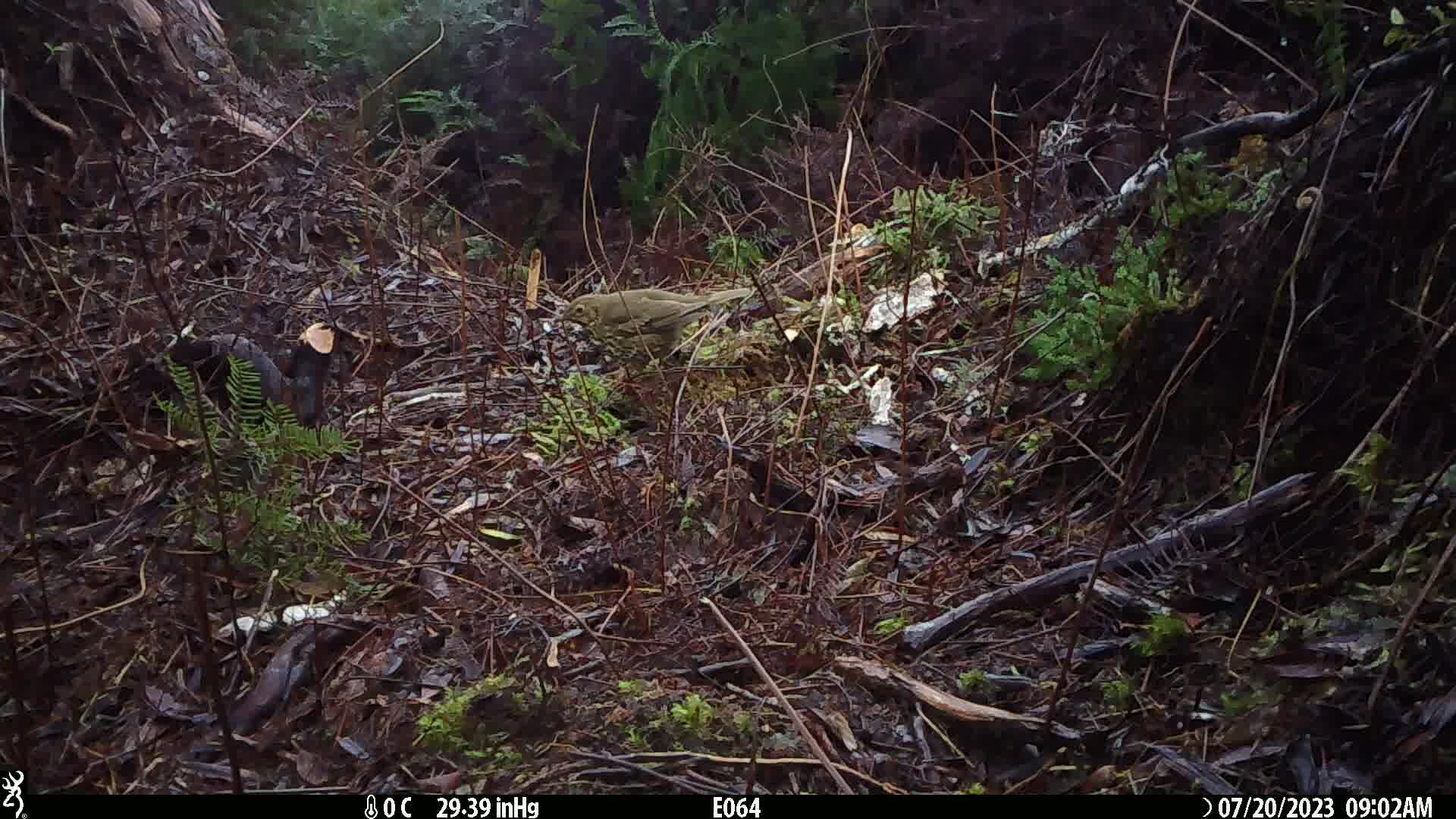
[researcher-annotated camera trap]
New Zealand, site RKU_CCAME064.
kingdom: Animalia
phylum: Chordata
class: Aves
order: Passeriformes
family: Turdidae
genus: Turdus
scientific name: Turdus philomelos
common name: song thrush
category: thrush